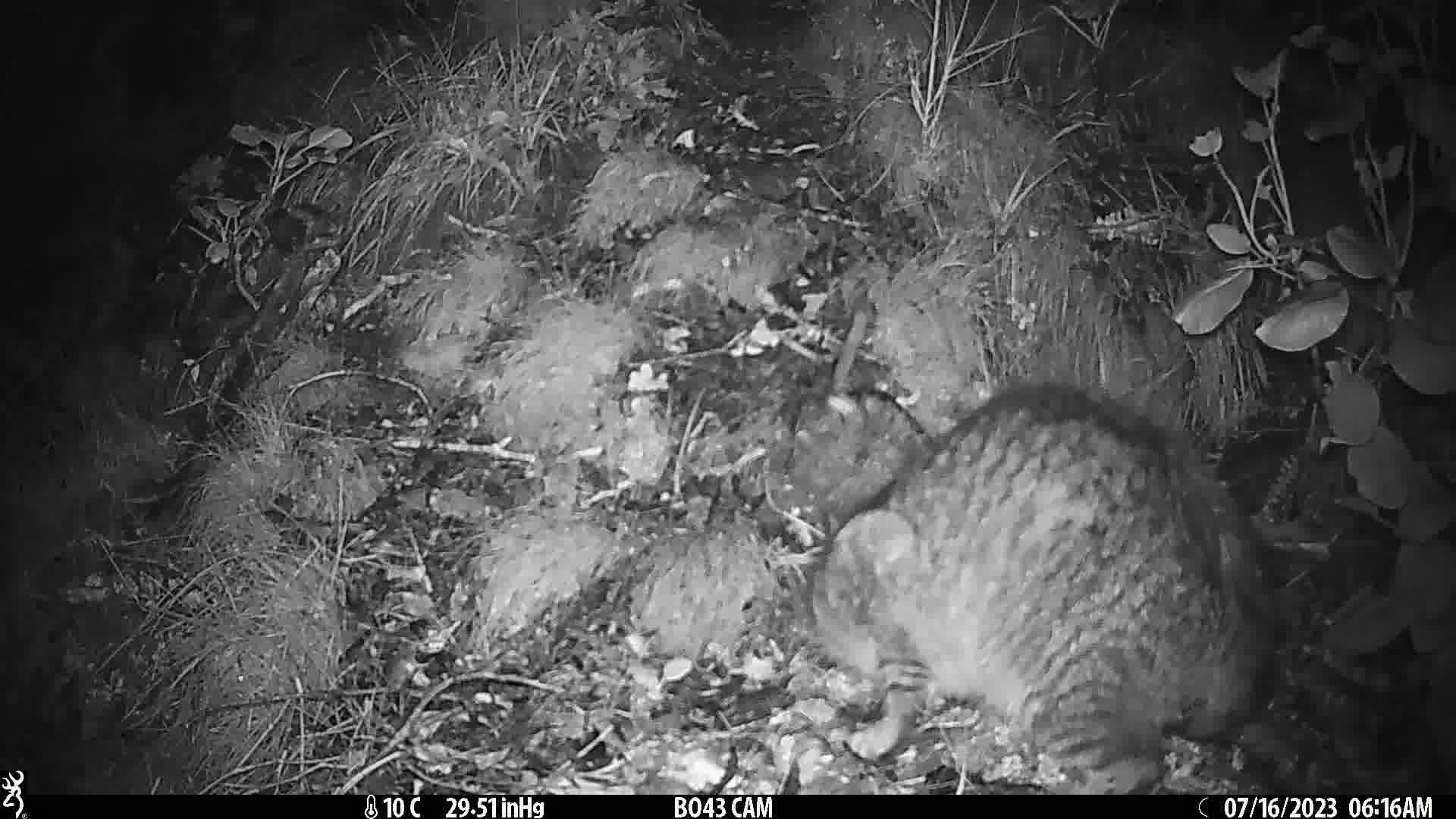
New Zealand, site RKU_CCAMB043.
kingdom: Animalia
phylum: Chordata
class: Mammalia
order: Carnivora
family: Felidae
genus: Felis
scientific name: Felis catus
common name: domestic cat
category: cat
Cat (domestic cat) (Felis catus).